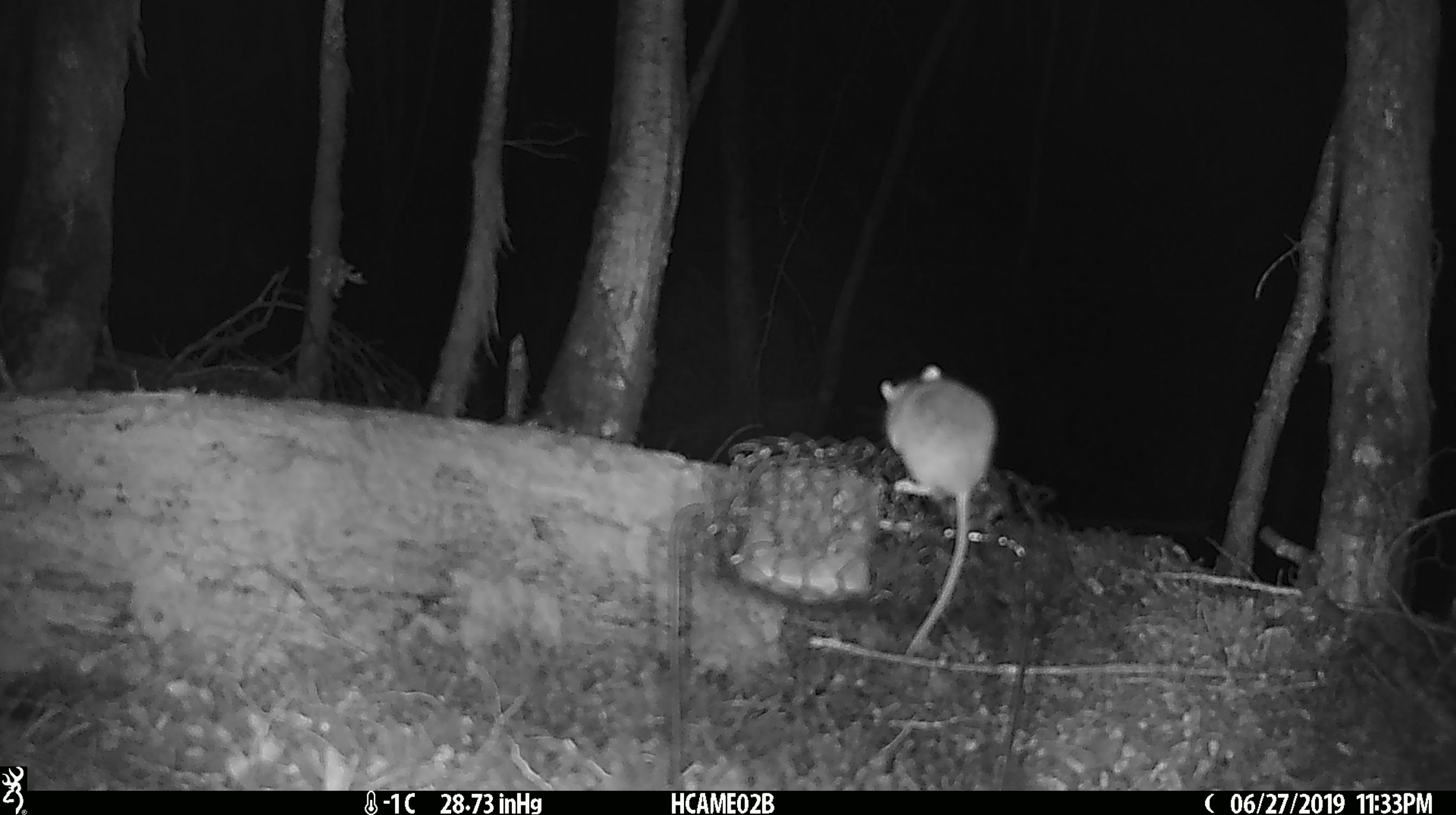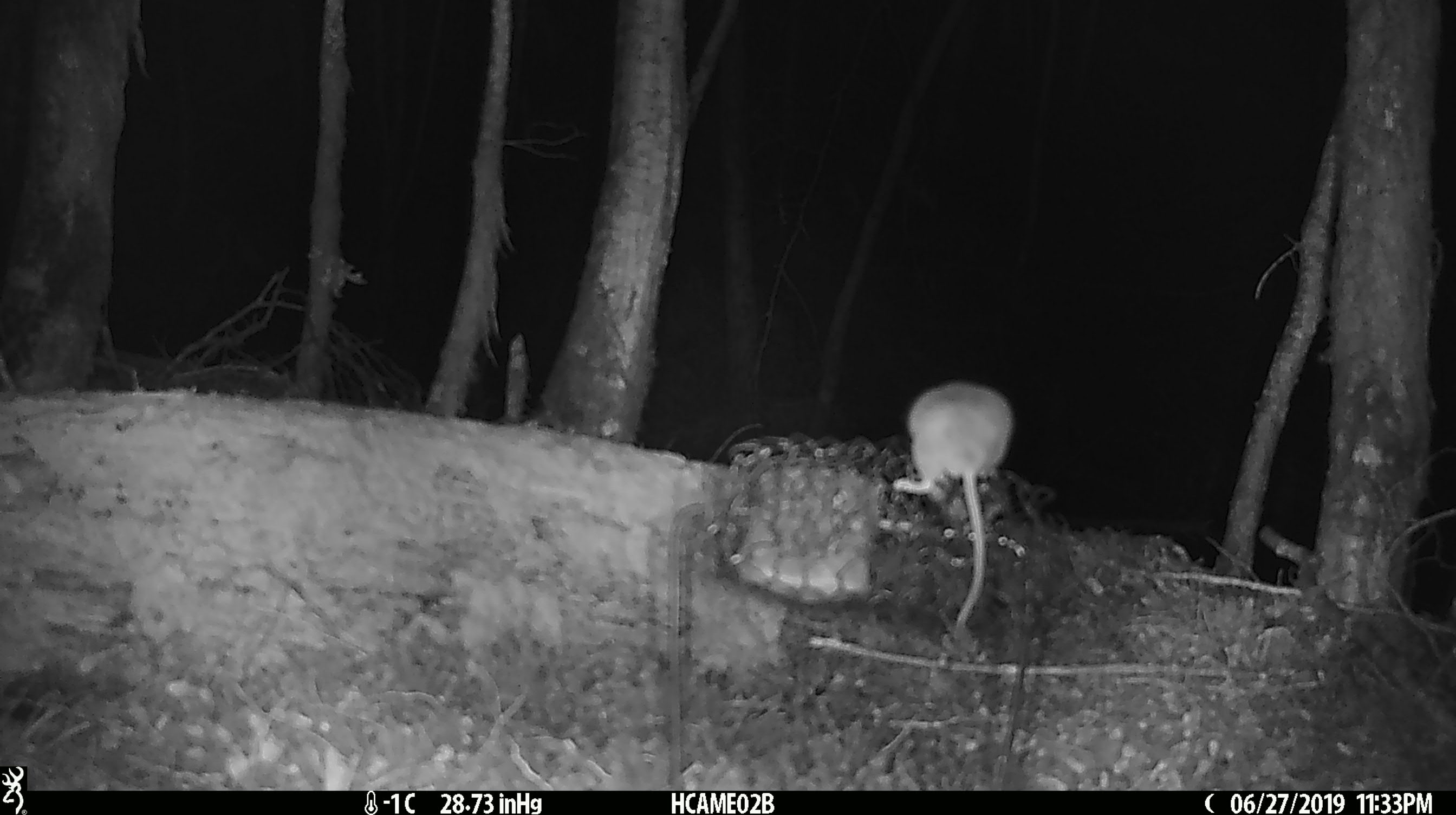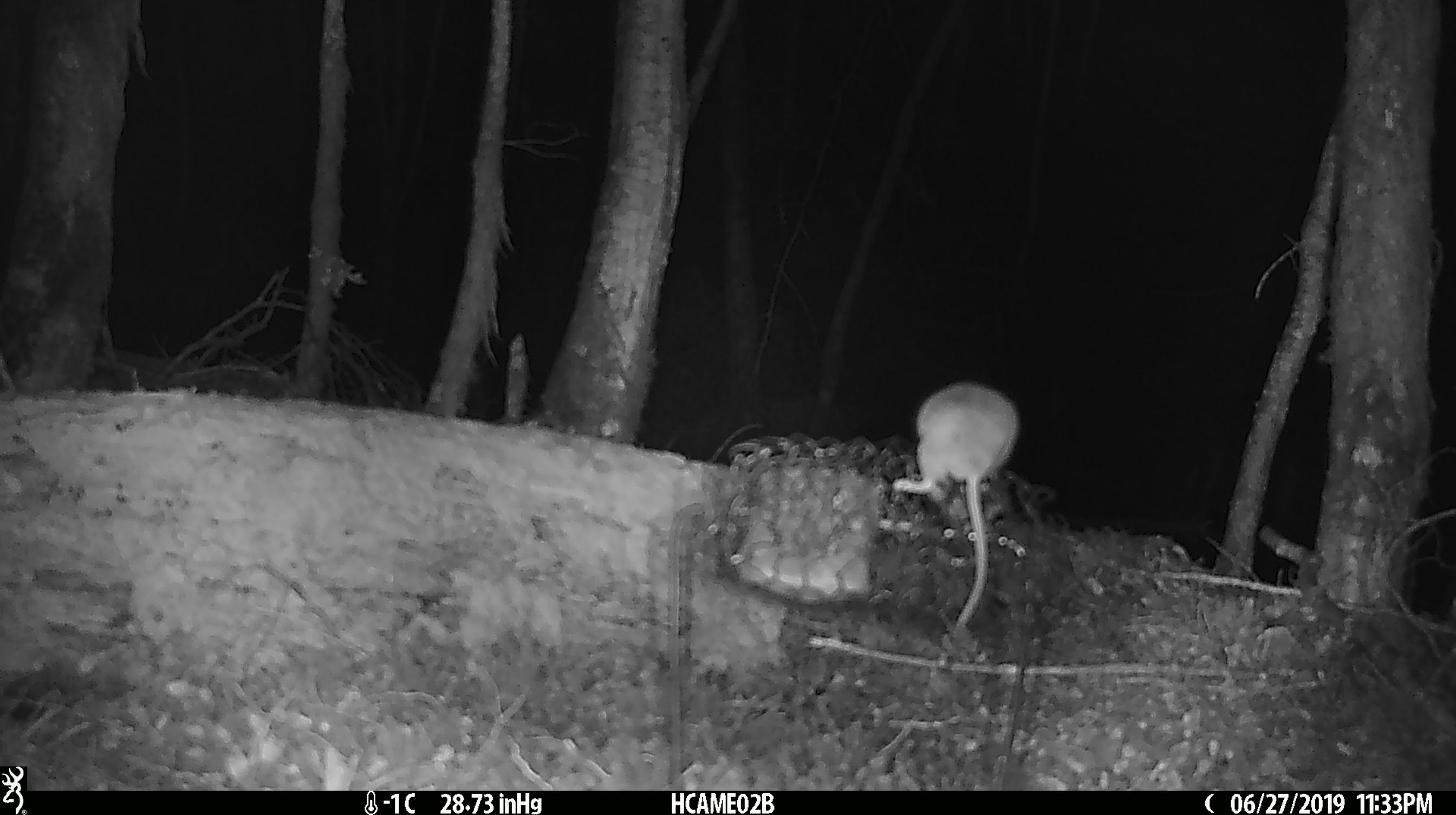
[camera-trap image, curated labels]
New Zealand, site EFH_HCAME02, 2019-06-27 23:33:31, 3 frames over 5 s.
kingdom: Animalia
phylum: Chordata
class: Mammalia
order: Rodentia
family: Muridae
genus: Mus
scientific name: Mus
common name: mouse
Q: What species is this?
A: Mouse (Mus).